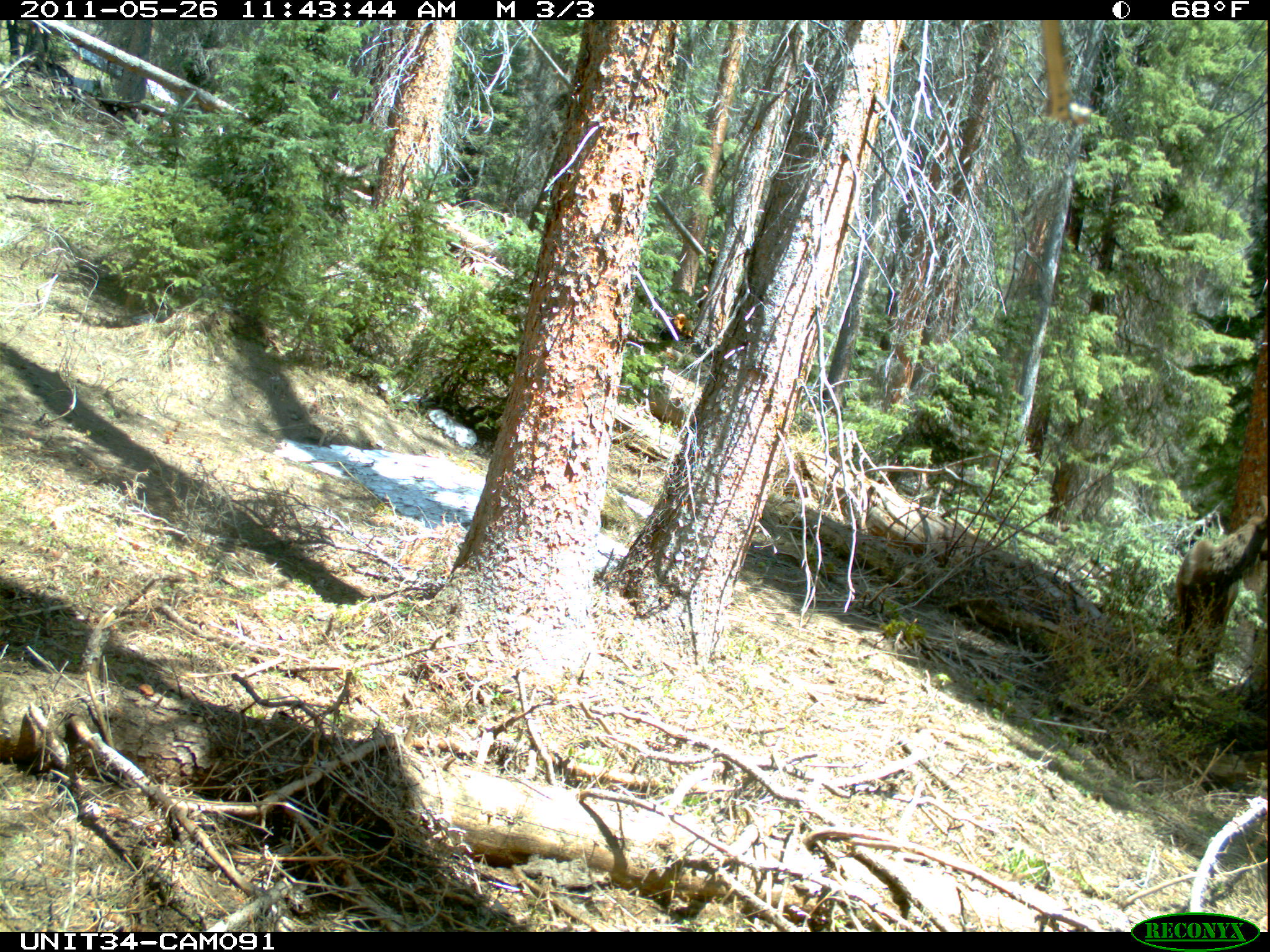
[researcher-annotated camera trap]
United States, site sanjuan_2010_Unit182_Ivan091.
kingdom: Animalia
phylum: Chordata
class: Mammalia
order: Artiodactyla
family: Cervidae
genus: Cervus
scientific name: Cervus elaphus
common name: red deer